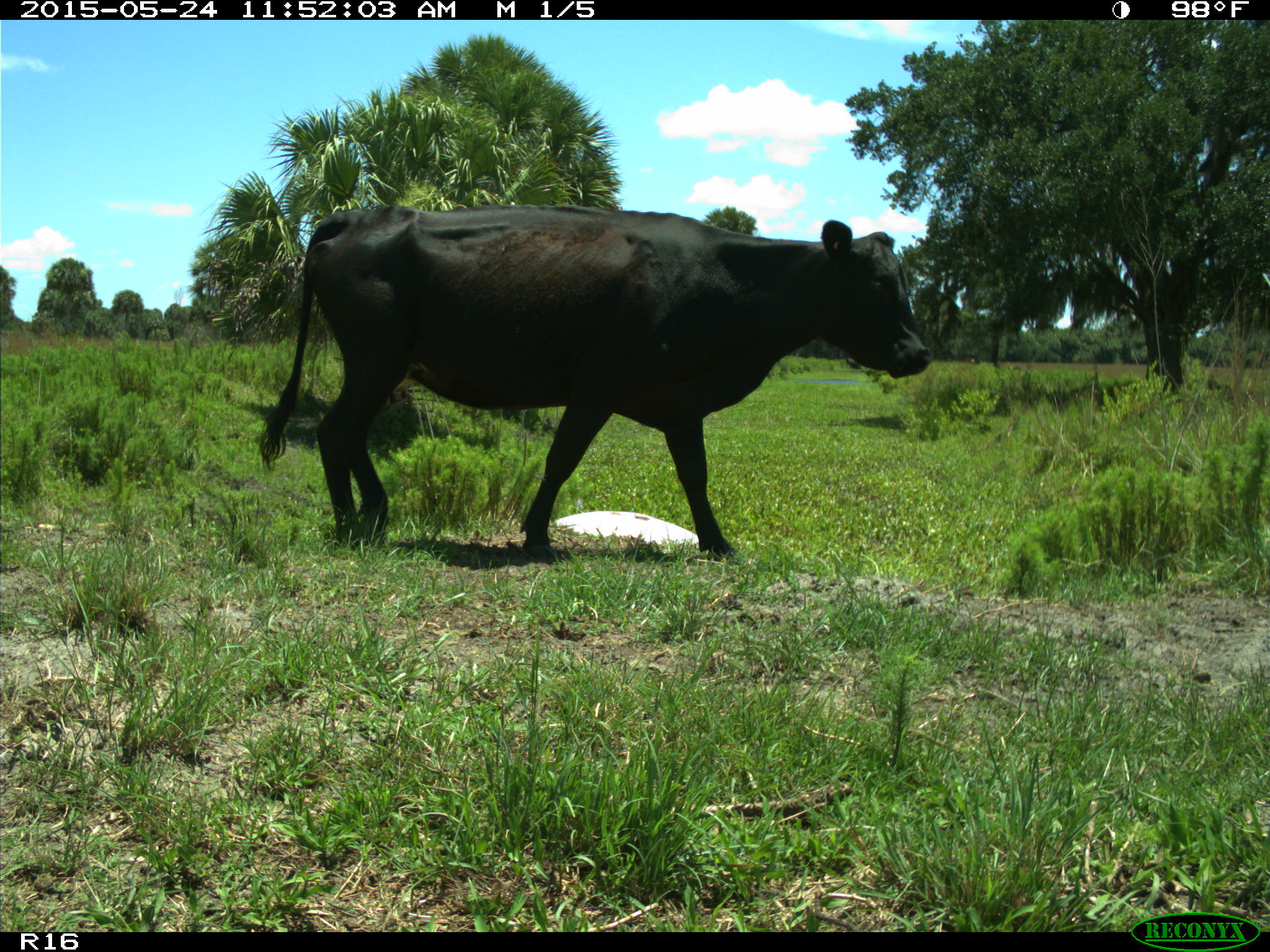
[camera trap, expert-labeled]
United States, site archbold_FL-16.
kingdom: Animalia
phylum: Chordata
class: Mammalia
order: Artiodactyla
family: Bovidae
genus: Bos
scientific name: Bos taurus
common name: domestic cow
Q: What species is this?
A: Bos taurus (domestic cow).